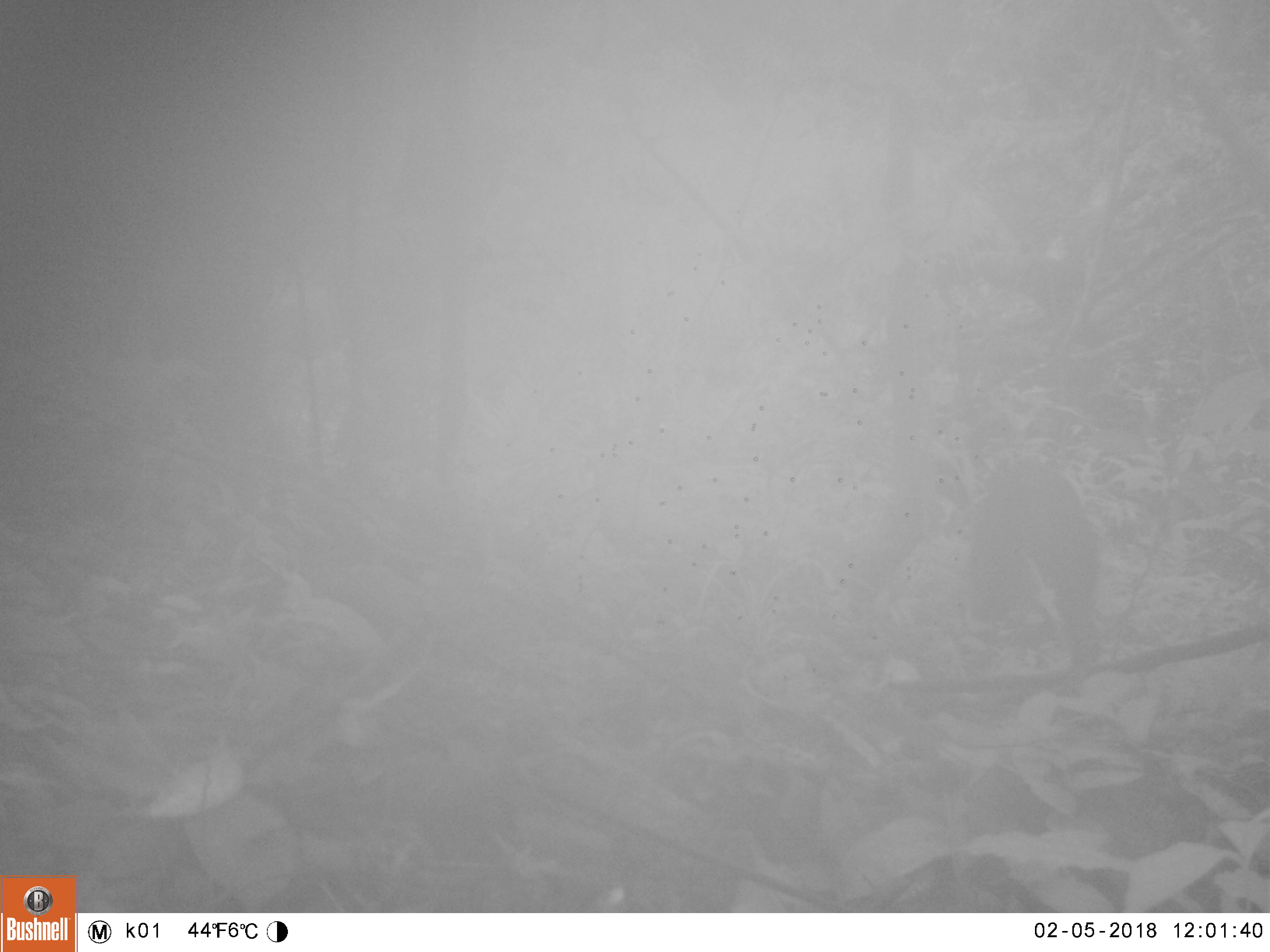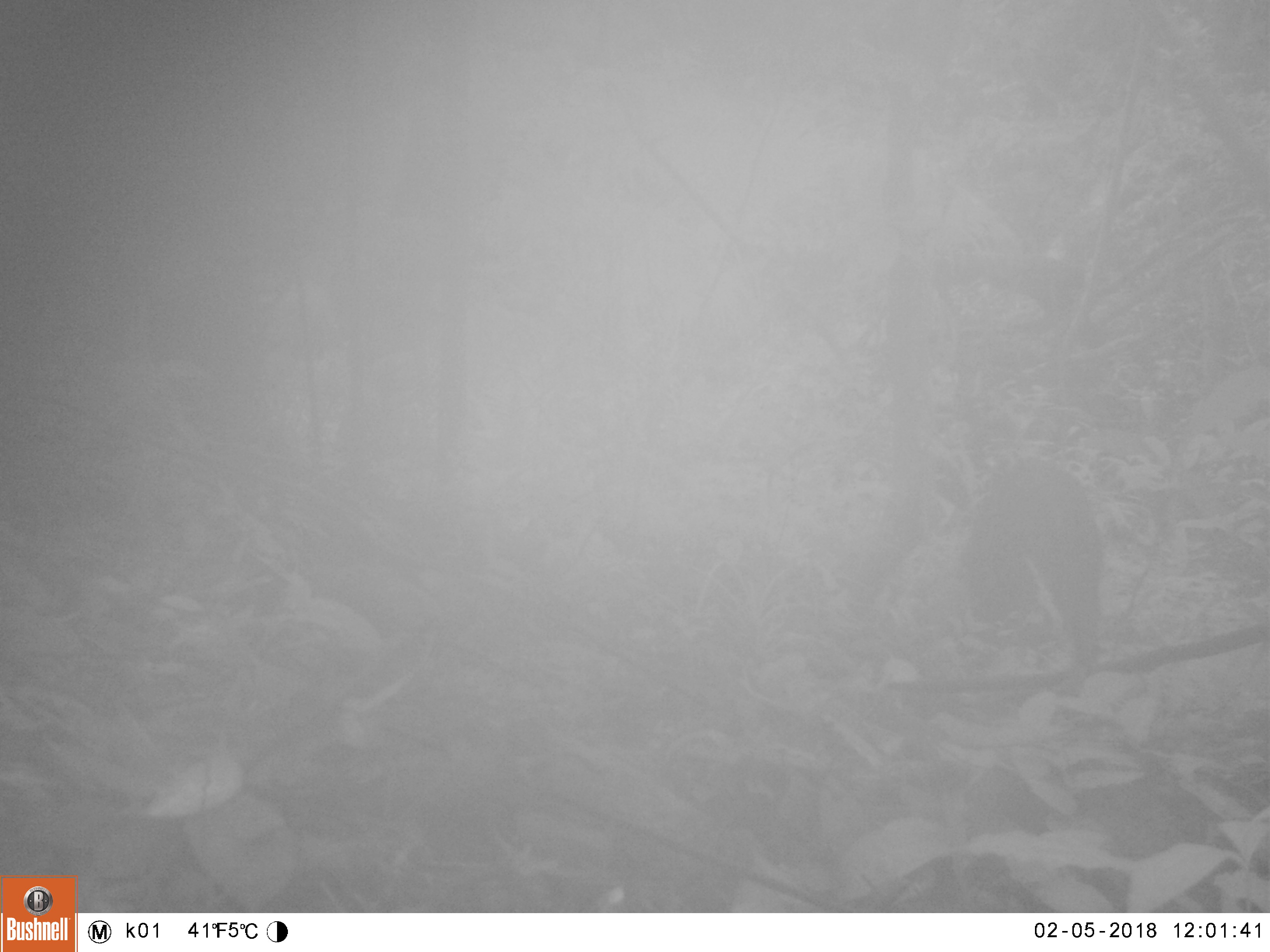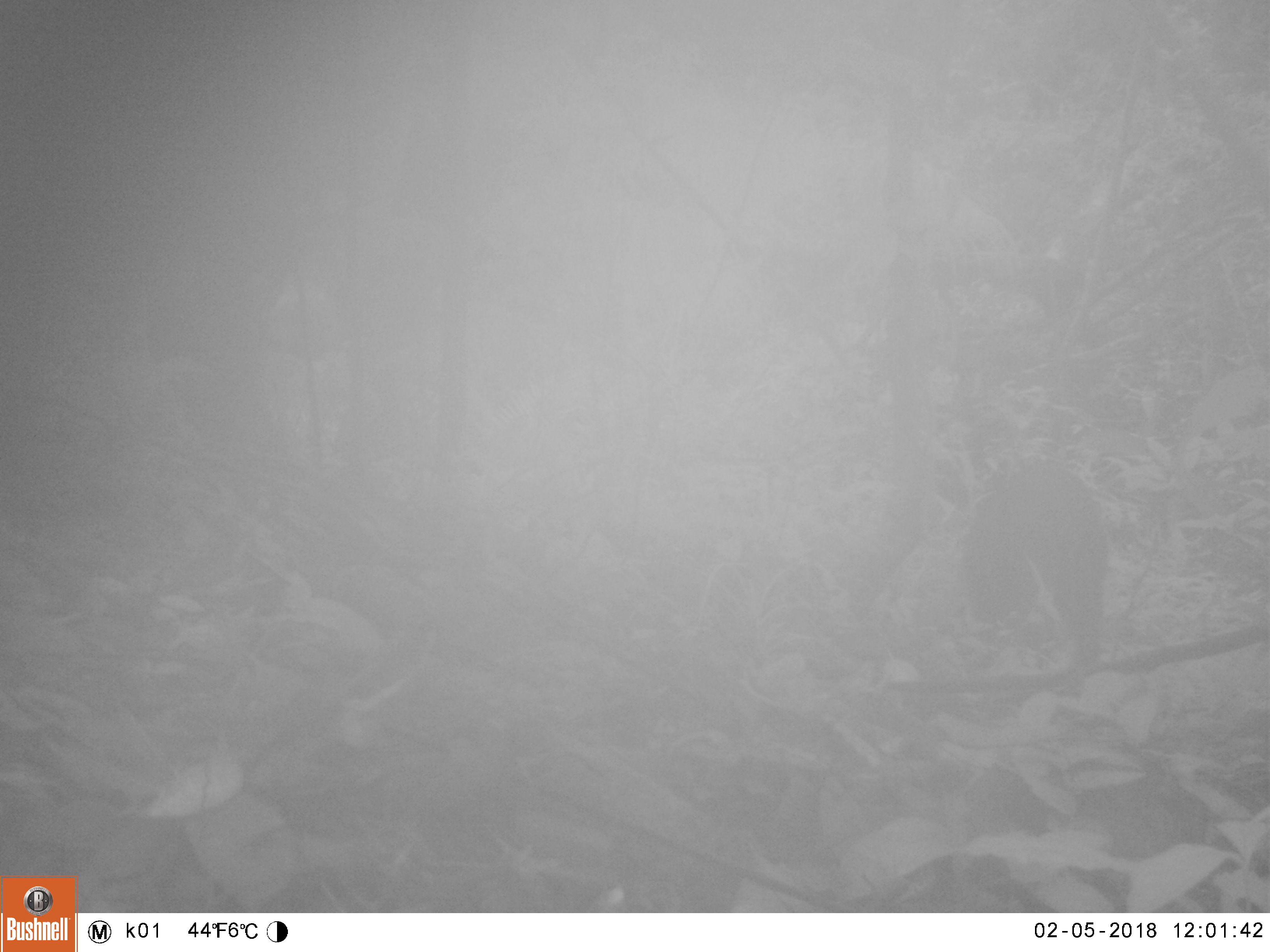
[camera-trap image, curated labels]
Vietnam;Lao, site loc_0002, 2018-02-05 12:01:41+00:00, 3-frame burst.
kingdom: Animalia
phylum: Chordata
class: Mammalia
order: Artiodactyla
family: Suidae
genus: Sus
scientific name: Sus scrofa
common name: eurasian wild pig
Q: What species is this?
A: Eurasian wild pig (Sus scrofa).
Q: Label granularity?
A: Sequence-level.